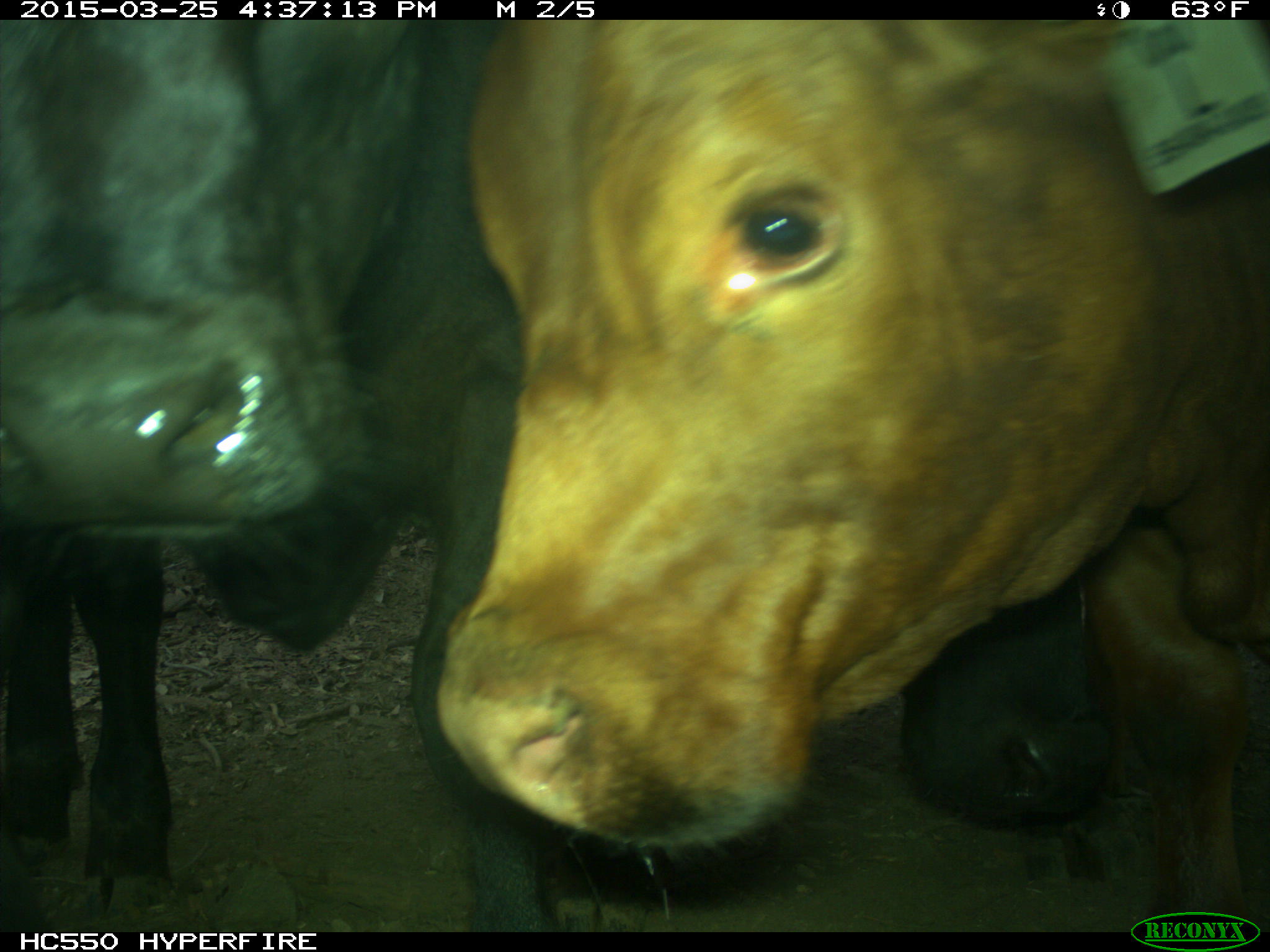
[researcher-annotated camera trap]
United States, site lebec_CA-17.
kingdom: Animalia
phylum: Chordata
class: Mammalia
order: Artiodactyla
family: Bovidae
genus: Bos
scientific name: Bos taurus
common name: domestic cow